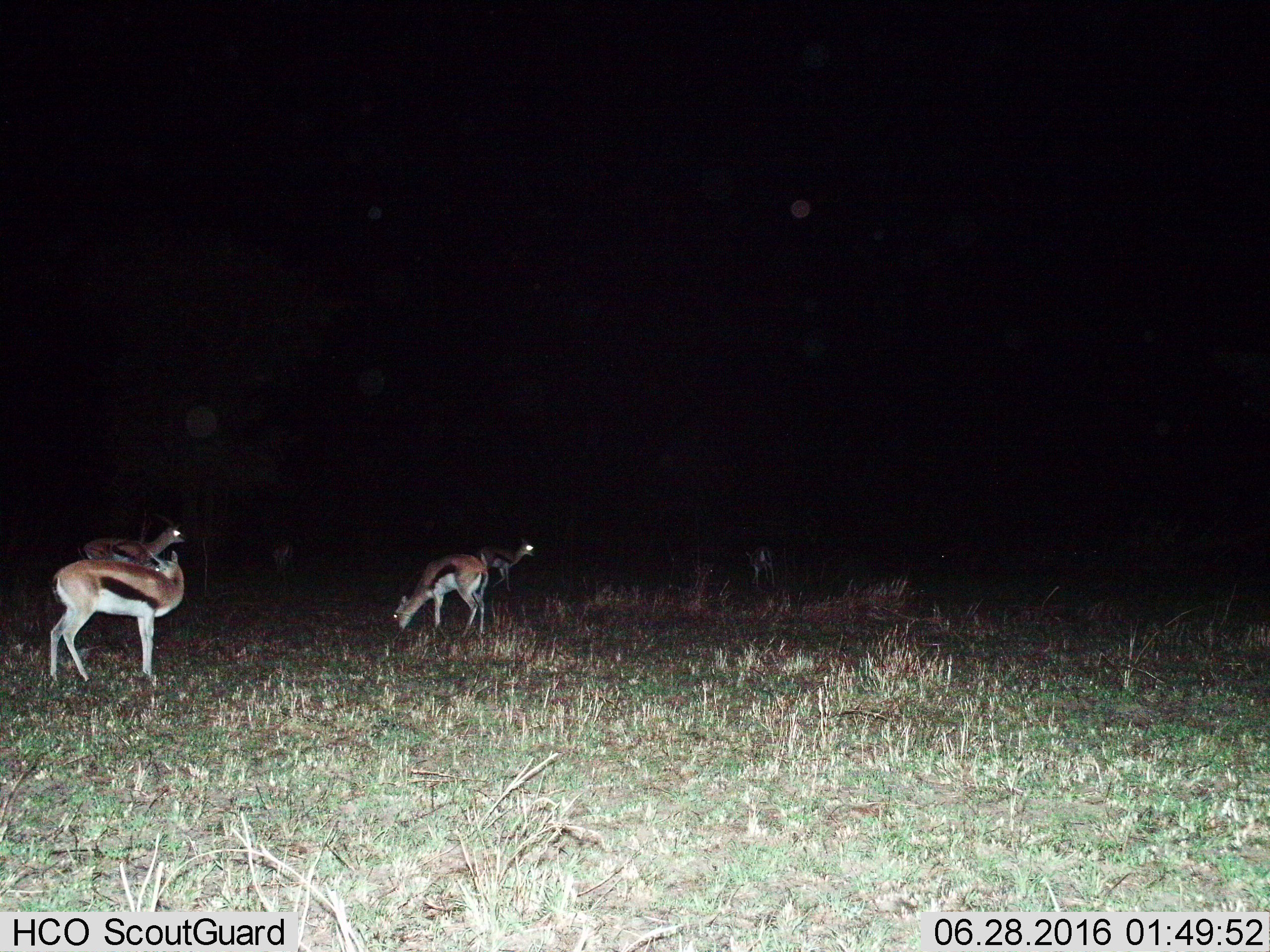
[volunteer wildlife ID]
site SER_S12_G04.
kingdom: Animalia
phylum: Chordata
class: Mammalia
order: Artiodactyla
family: Bovidae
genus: Eudorcas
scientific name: Eudorcas thomsonii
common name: thomson's gazelle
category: gazellethomsons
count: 6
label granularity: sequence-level